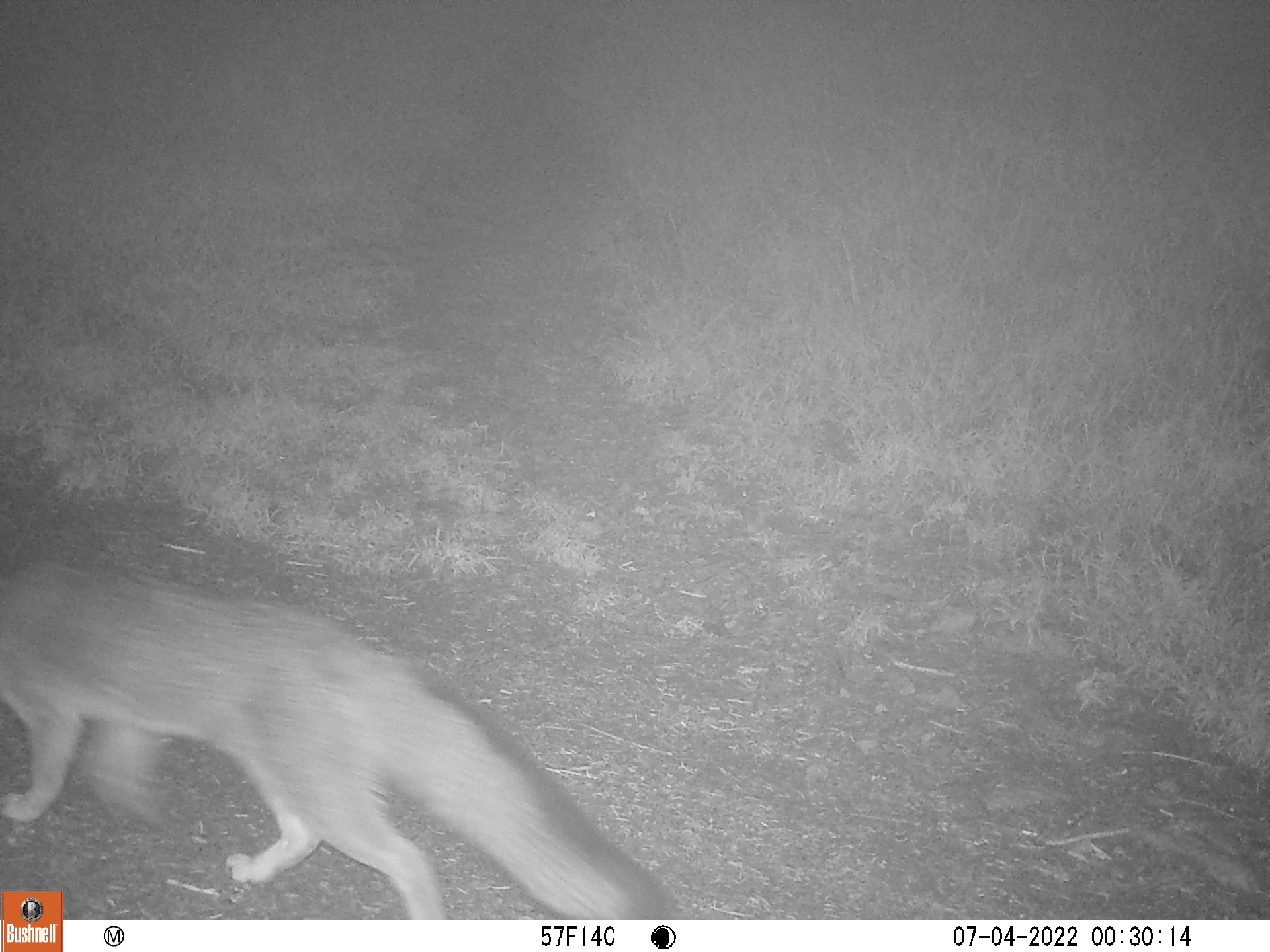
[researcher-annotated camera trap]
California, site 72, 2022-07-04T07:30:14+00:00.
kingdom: Animalia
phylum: Chordata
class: Mammalia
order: Carnivora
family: Canidae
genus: Urocyon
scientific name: Urocyon cinereoargenteus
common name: gray fox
Gray fox (Urocyon cinereoargenteus).